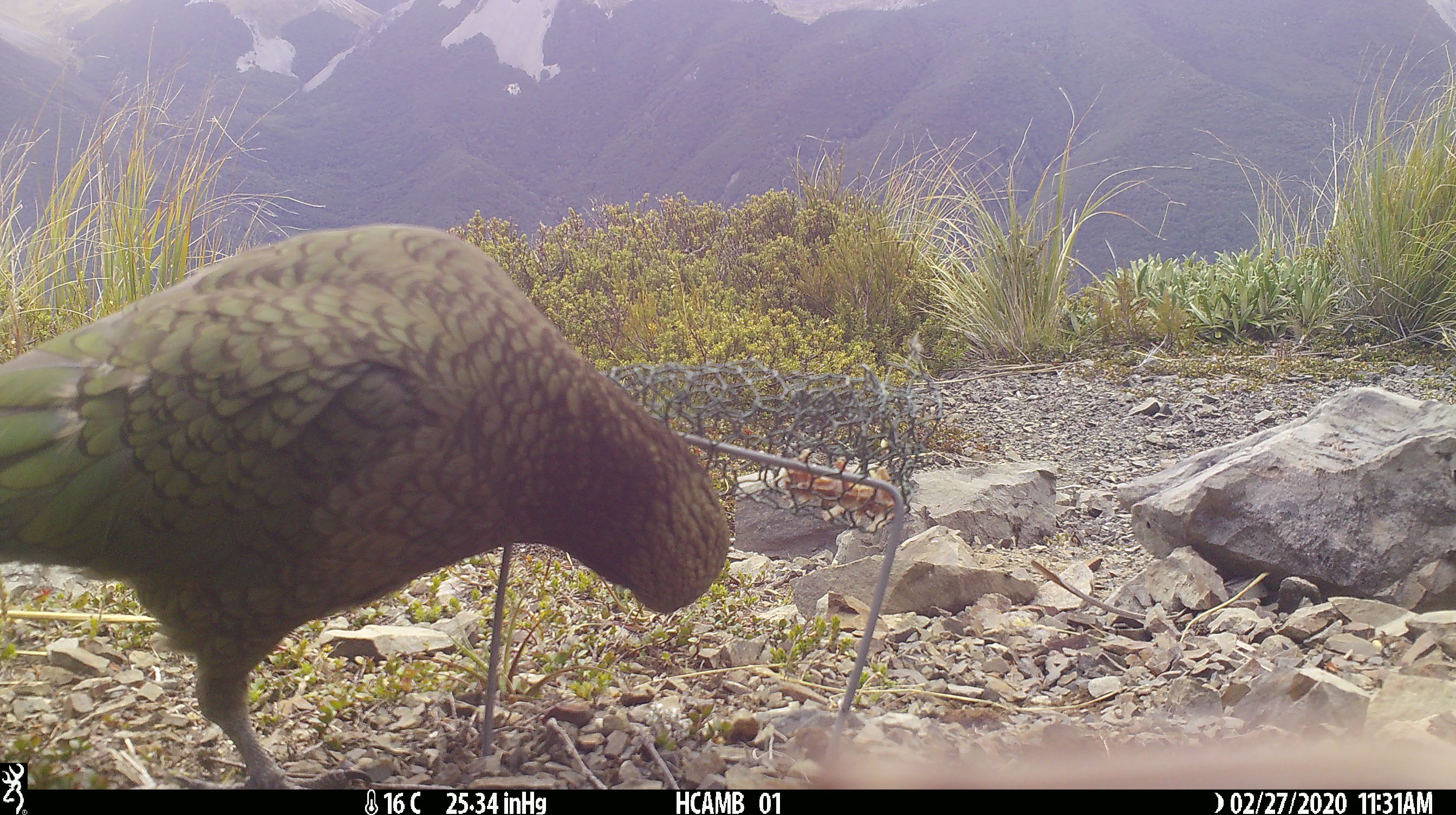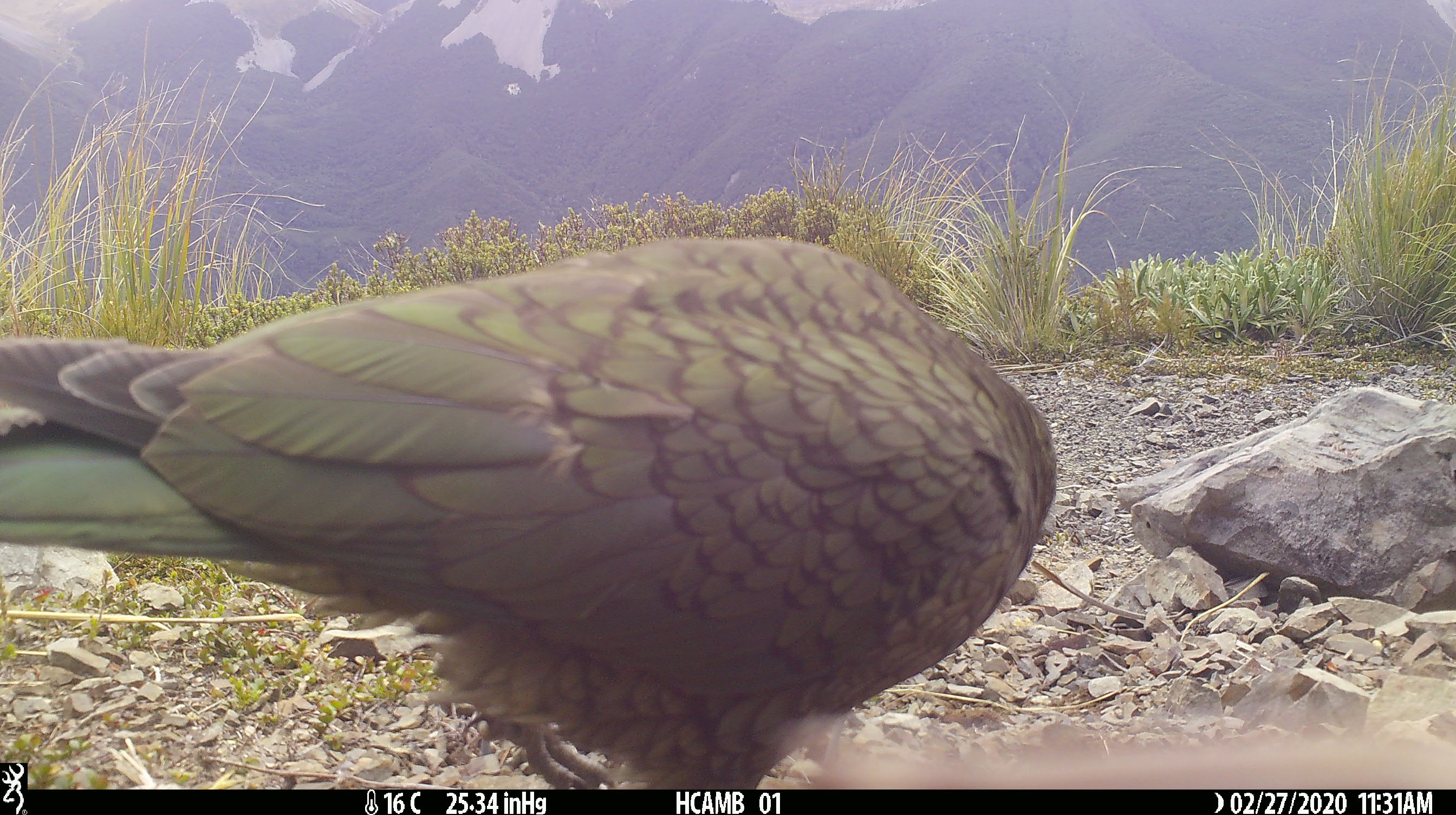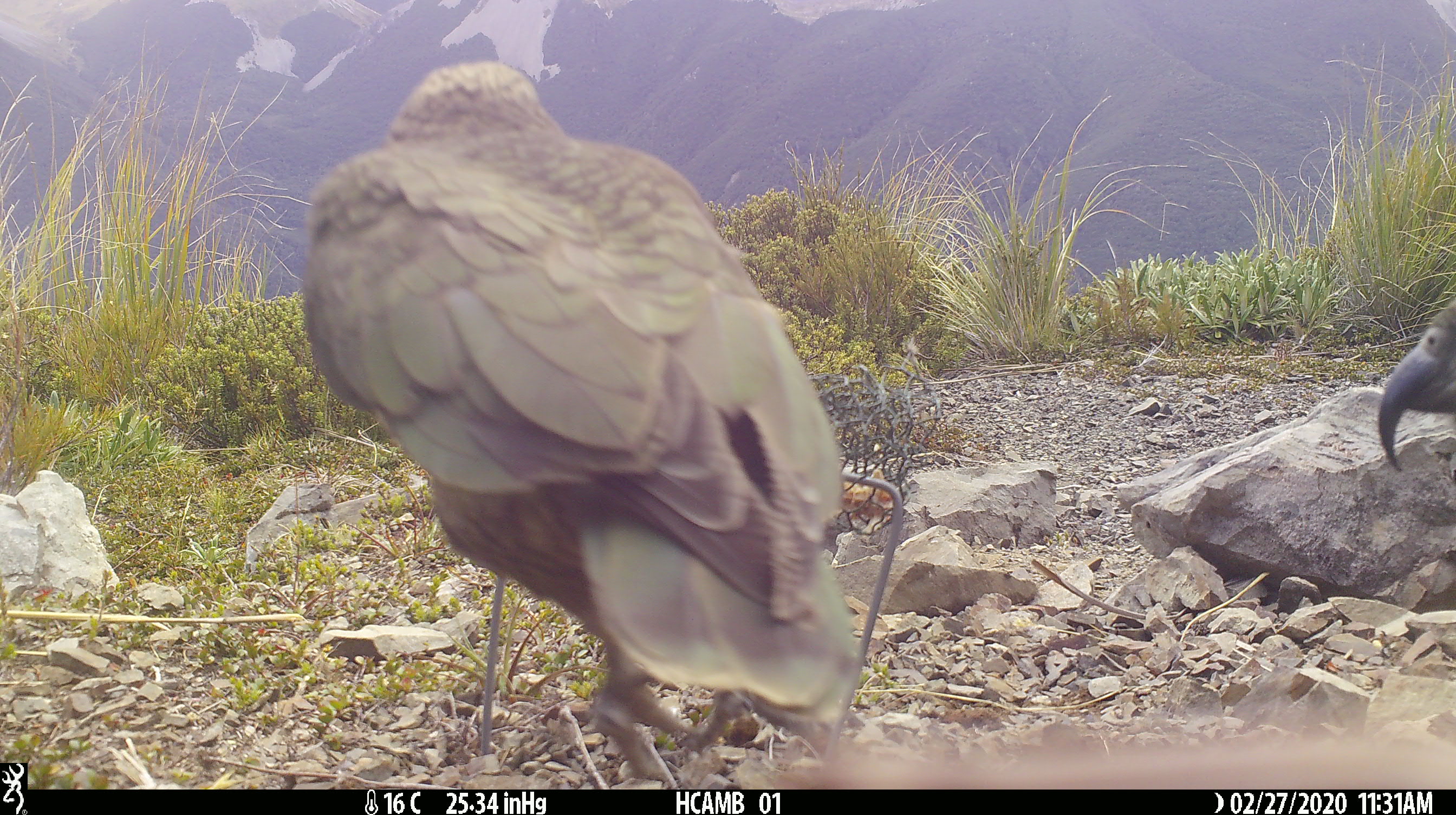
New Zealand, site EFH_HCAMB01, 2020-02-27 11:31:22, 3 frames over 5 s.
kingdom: Animalia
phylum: Chordata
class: Aves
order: Psittaciformes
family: Strigopidae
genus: Nestor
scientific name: Nestor notabilis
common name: kea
Kea (Nestor notabilis).